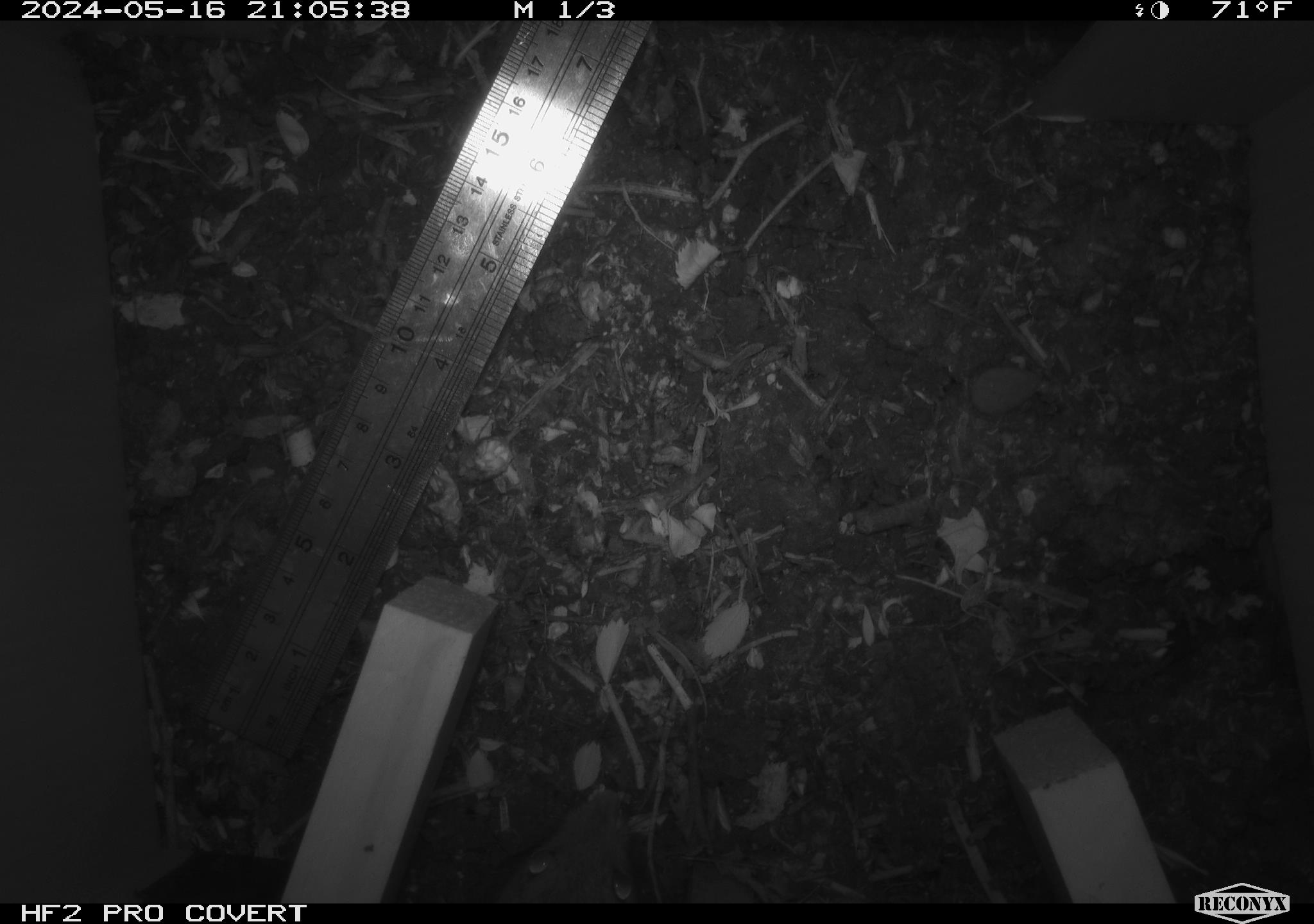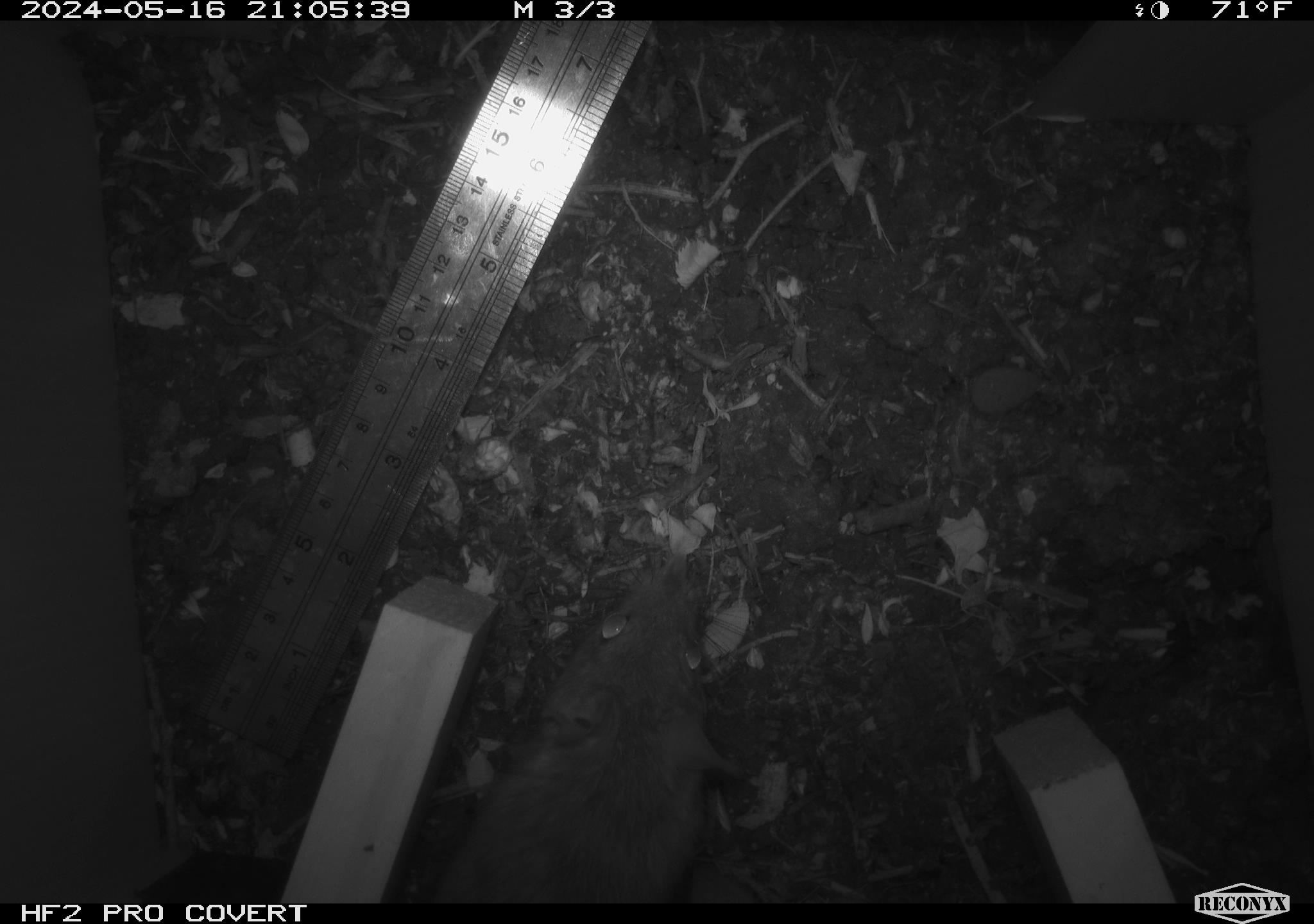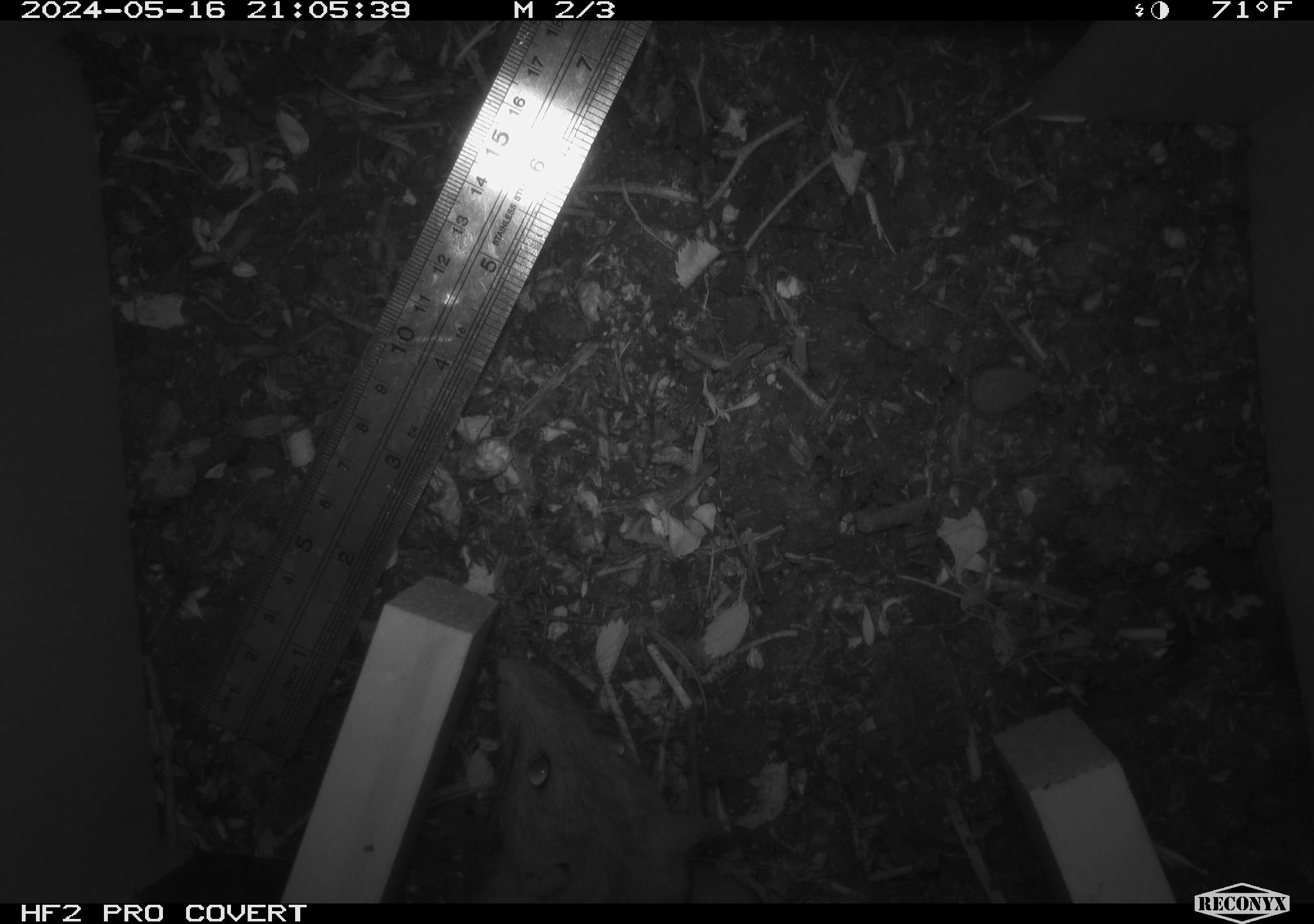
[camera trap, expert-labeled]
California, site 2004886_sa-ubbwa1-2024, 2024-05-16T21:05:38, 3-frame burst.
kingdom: Animalia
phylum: Chordata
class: Mammalia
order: Rodentia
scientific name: Rodentia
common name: woodrat or rat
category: woodrat or rat species